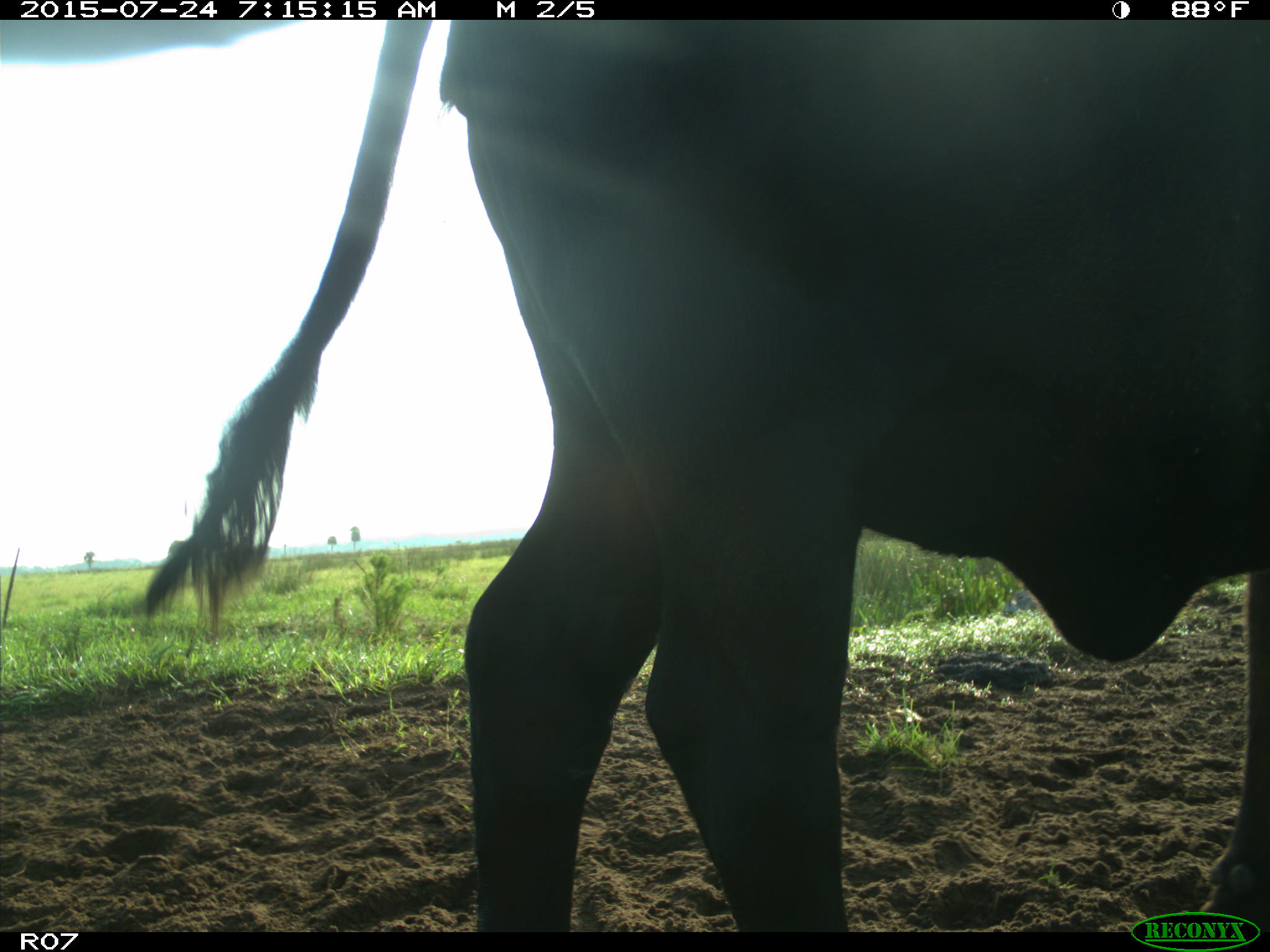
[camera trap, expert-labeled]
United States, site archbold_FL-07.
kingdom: Animalia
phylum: Chordata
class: Mammalia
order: Artiodactyla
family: Bovidae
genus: Bos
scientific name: Bos taurus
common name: domestic cow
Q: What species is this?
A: Bos taurus (domestic cow).